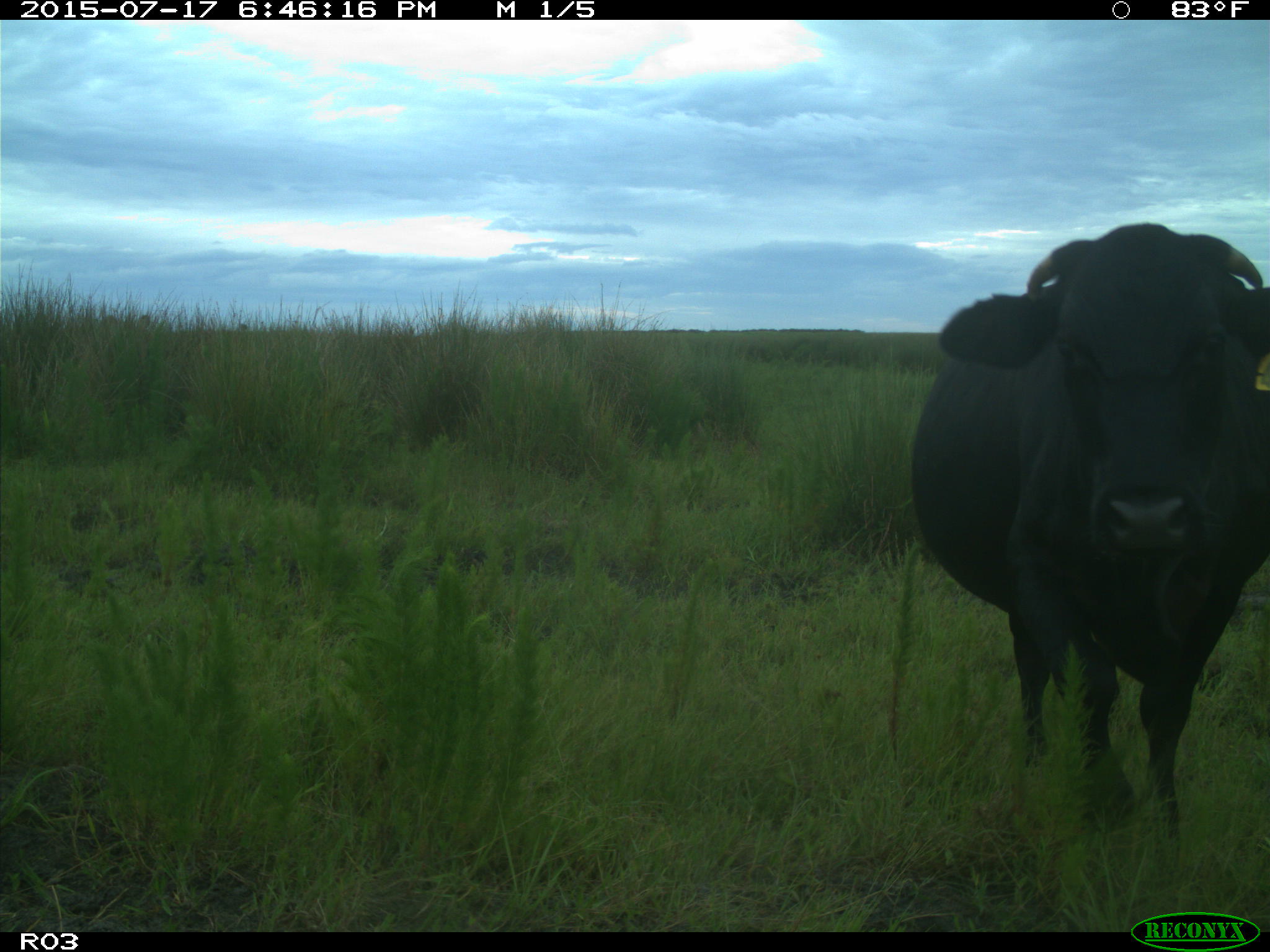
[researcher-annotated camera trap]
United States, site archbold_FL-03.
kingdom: Animalia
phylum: Chordata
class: Mammalia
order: Artiodactyla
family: Bovidae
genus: Bos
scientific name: Bos taurus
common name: domestic cow